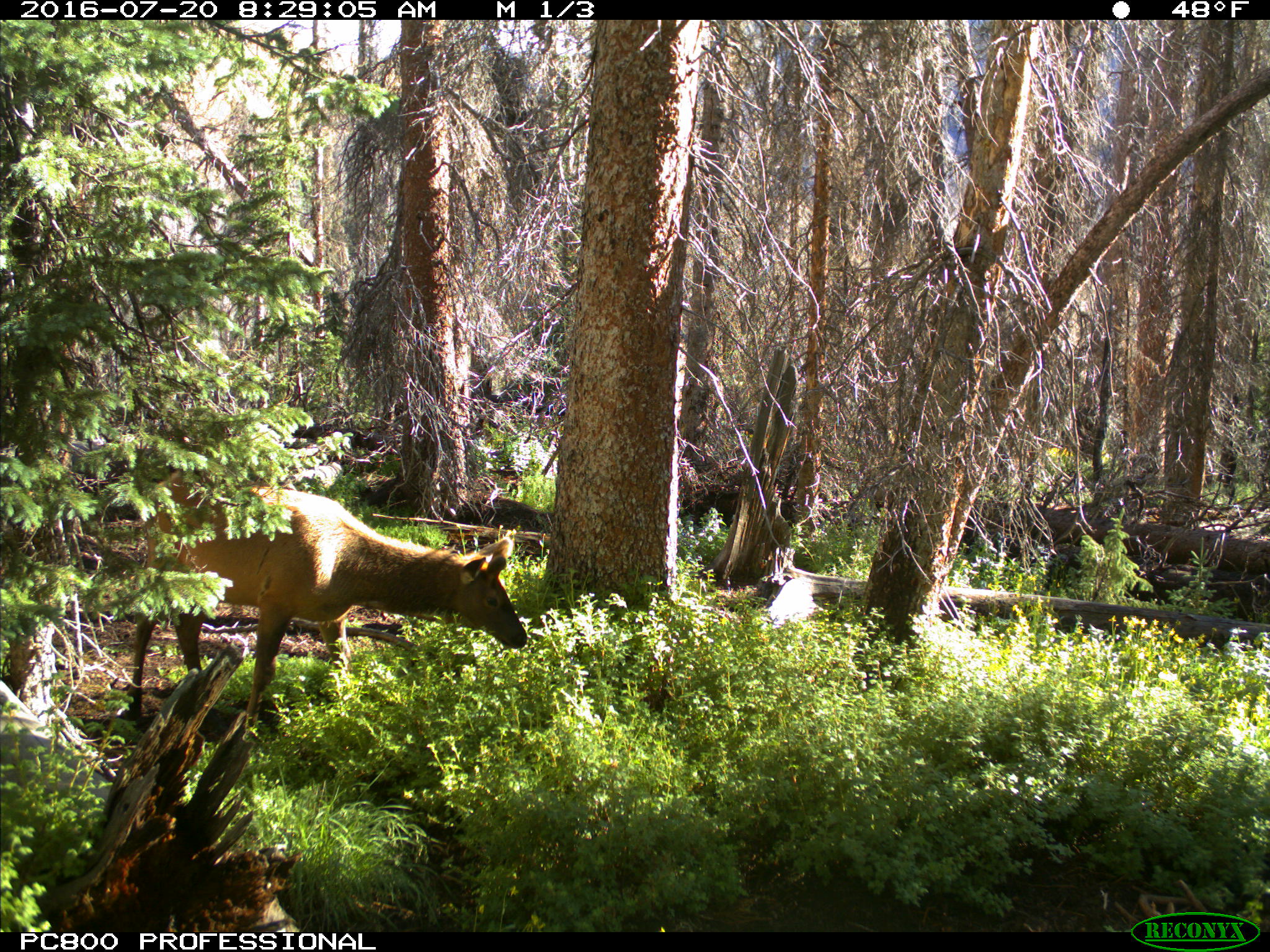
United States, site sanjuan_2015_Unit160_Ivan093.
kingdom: Animalia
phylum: Chordata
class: Mammalia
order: Artiodactyla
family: Cervidae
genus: Cervus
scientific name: Cervus elaphus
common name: red deer